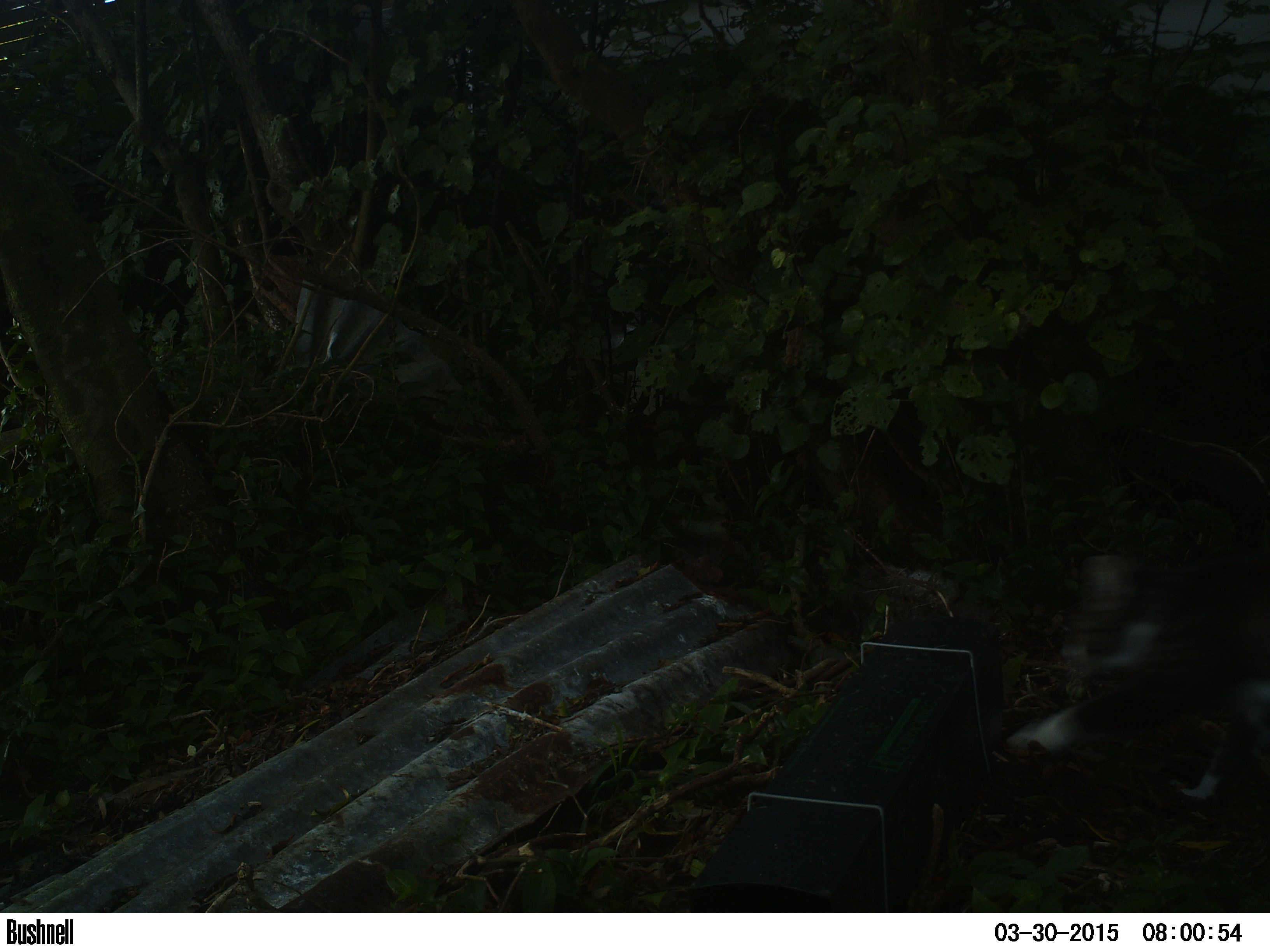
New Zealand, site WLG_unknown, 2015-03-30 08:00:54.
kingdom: Animalia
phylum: Chordata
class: Mammalia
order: Carnivora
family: Felidae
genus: Felis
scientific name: Felis catus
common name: domestic cat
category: cat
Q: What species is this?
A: Cat (domestic cat) (Felis catus).